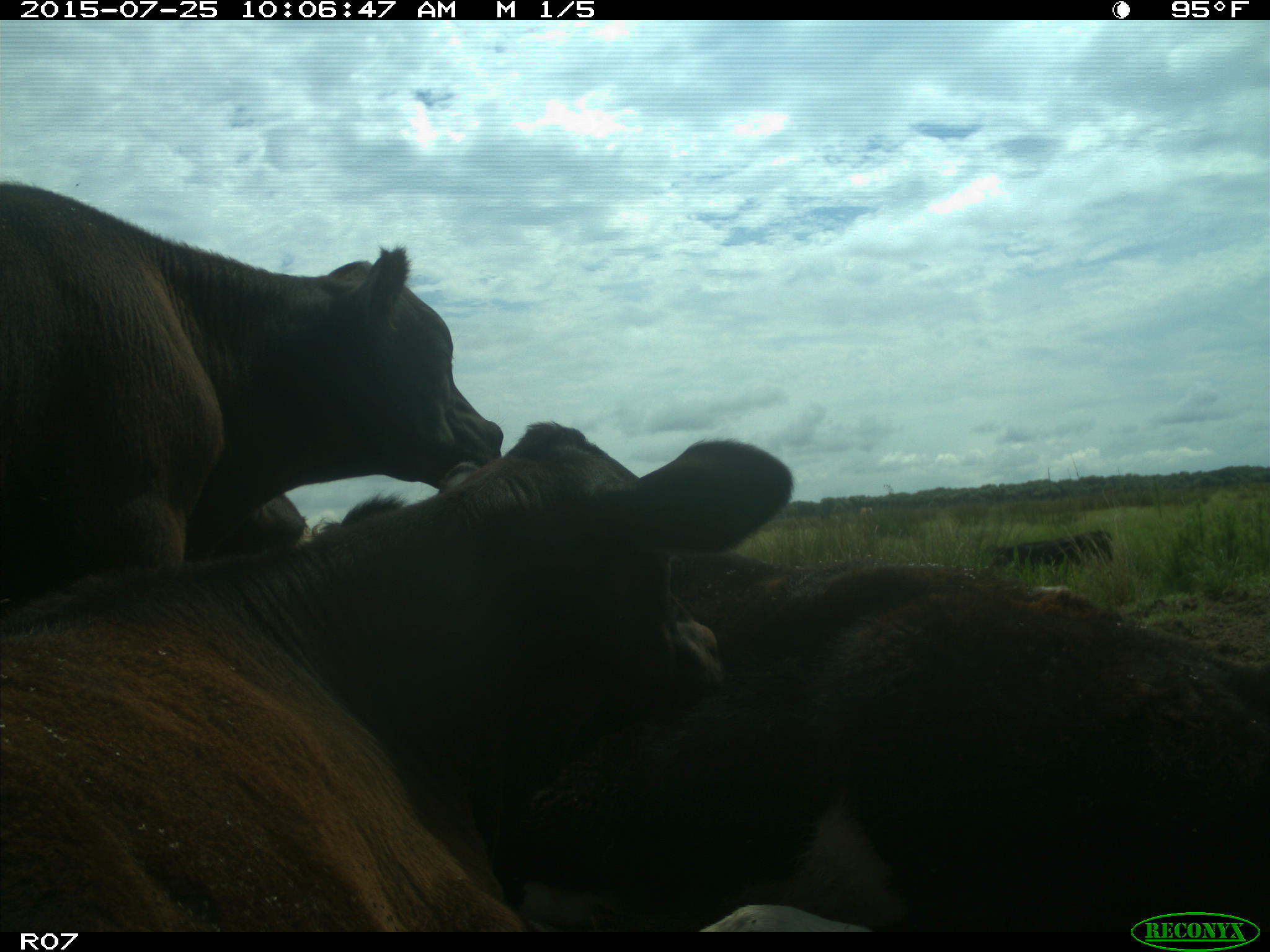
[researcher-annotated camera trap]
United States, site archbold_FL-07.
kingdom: Animalia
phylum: Chordata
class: Mammalia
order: Artiodactyla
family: Bovidae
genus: Bos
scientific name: Bos taurus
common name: domestic cow